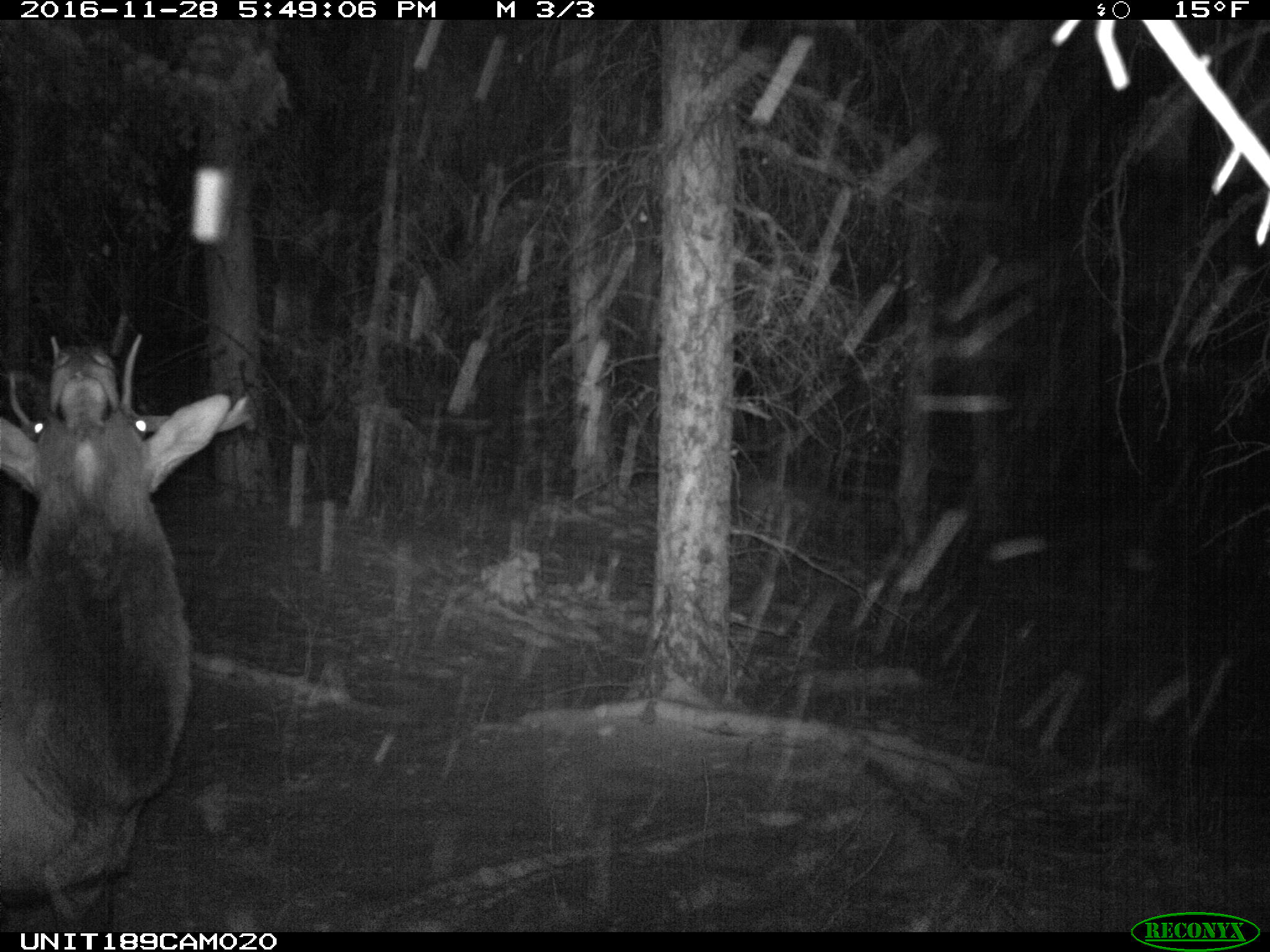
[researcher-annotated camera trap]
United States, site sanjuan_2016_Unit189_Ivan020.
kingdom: Animalia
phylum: Chordata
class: Mammalia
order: Artiodactyla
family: Cervidae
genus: Cervus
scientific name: Cervus elaphus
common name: red deer